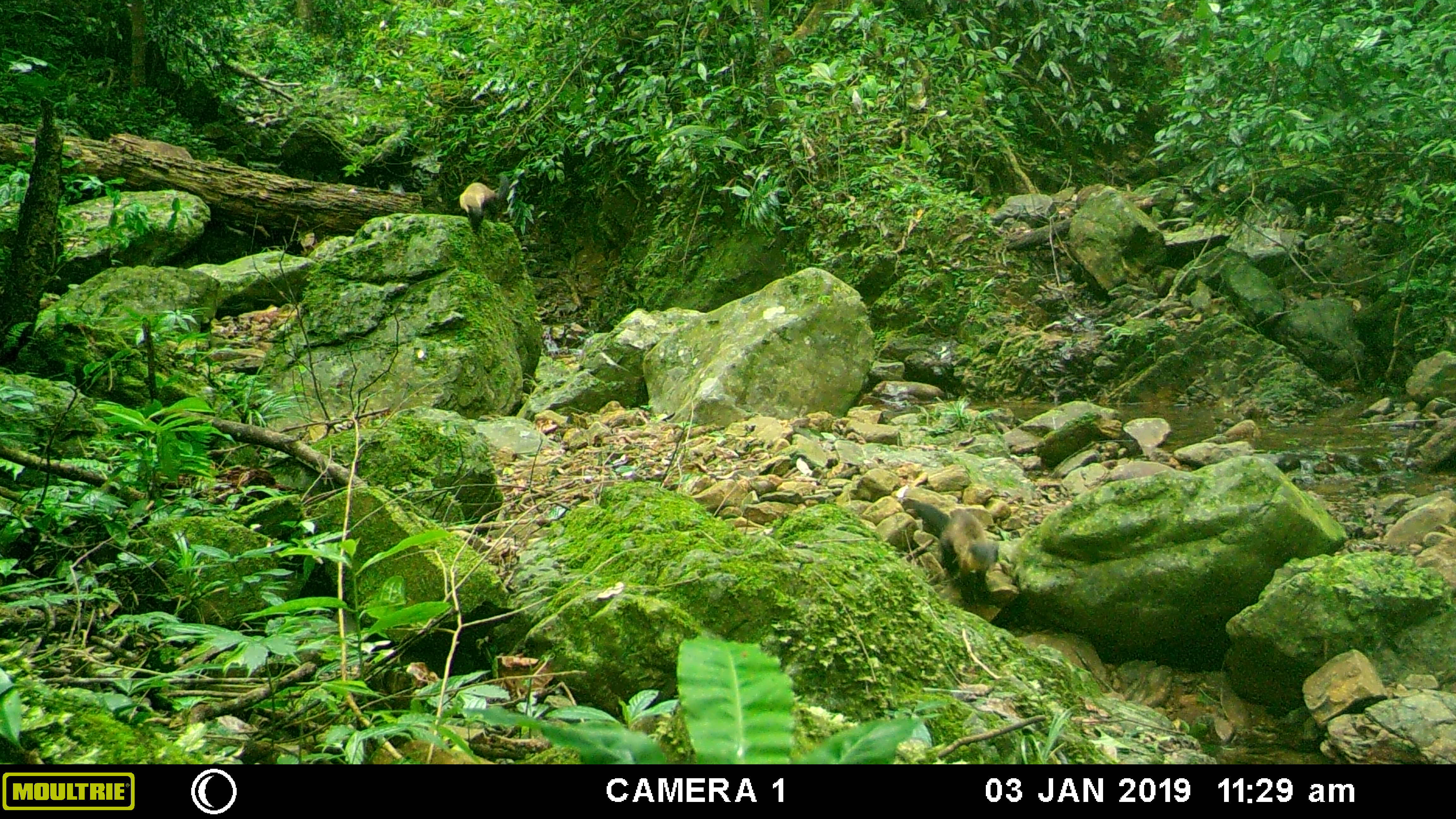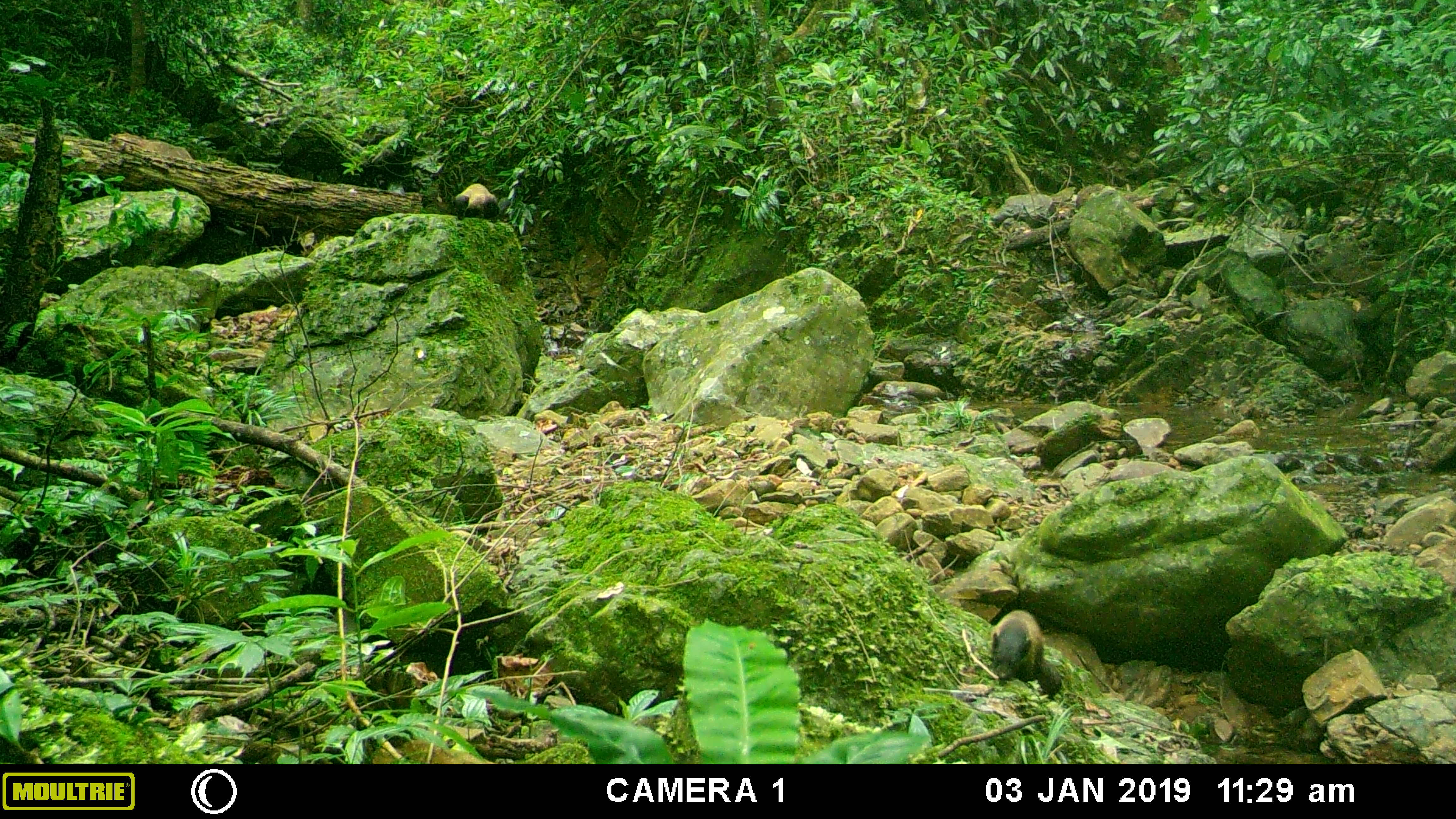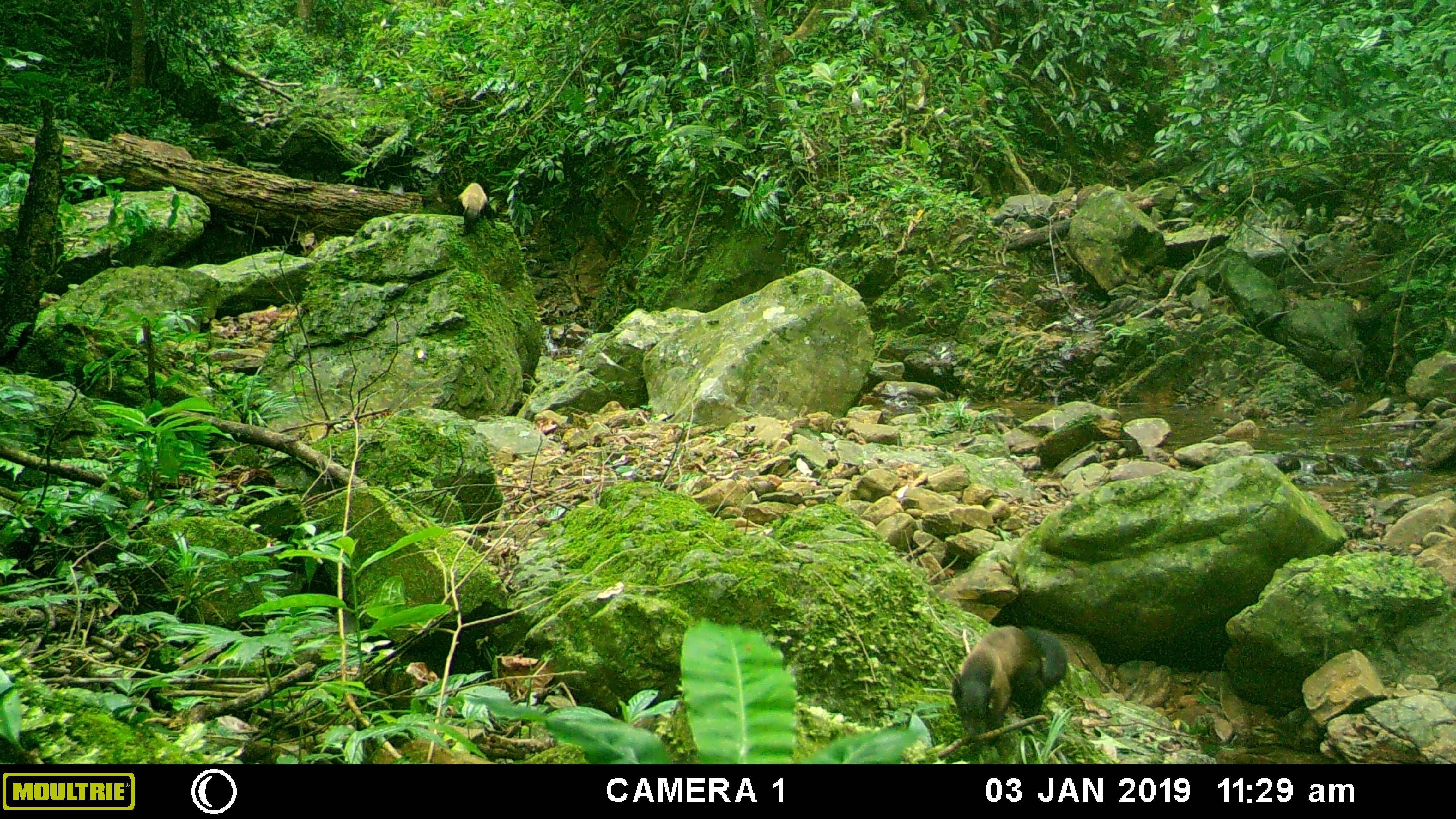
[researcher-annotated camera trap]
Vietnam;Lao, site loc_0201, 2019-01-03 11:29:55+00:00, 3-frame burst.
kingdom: Animalia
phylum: Chordata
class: Mammalia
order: Carnivora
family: Herpestidae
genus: Urva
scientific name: Urva urva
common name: crab-eating mongoose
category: crab eating mongoose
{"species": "crab eating mongoose (crab-eating mongoose) (Urva urva)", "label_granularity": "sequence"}